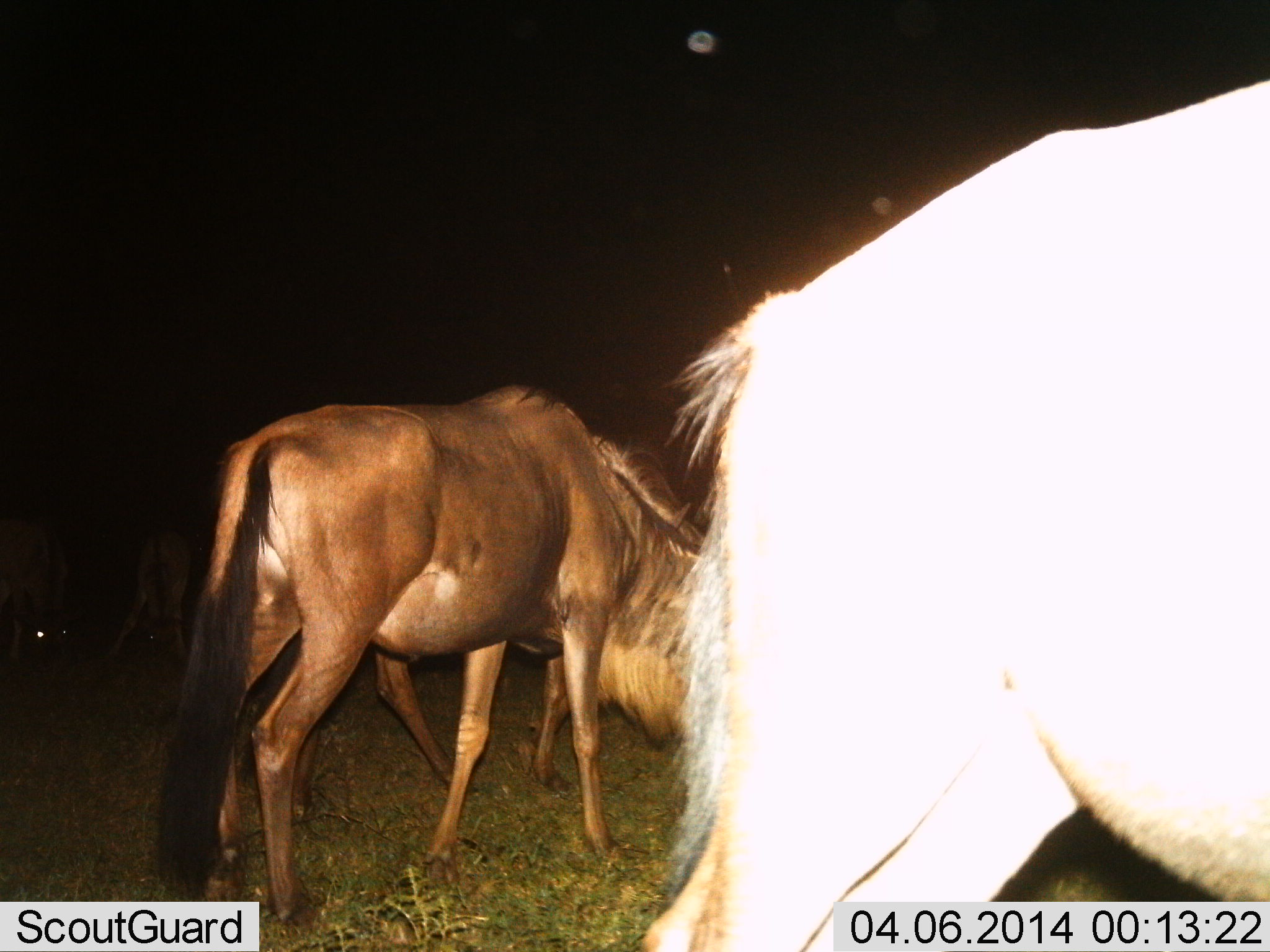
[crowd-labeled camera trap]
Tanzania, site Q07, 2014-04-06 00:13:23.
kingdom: Animalia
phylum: Chordata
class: Mammalia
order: Artiodactyla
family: Bovidae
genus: Connochaetes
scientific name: Connochaetes taurinus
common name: blue wildebeest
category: wildebeest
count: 3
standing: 40%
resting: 0%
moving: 30%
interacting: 0%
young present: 0%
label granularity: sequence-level